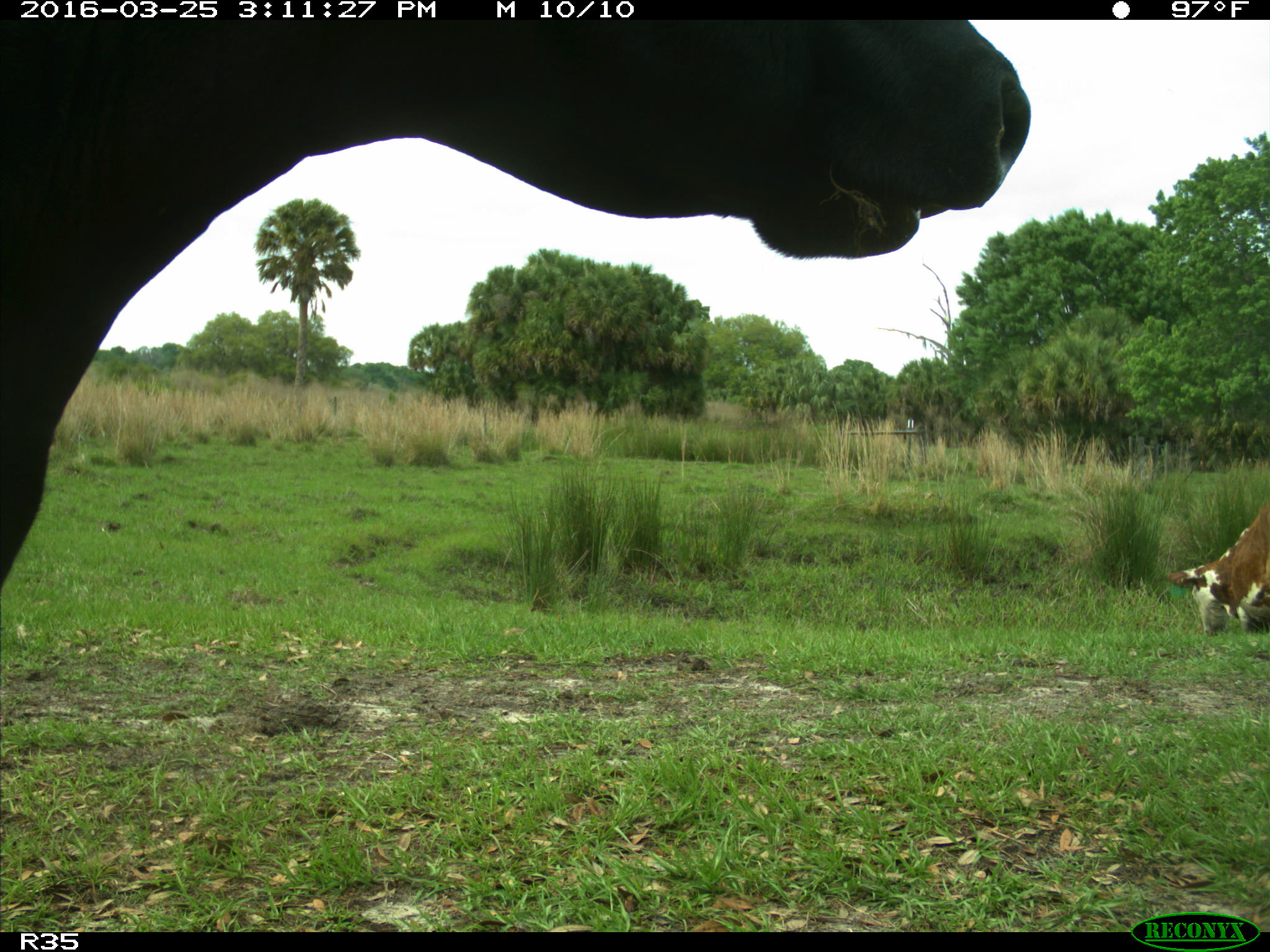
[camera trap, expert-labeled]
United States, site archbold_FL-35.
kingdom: Animalia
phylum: Chordata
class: Mammalia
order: Artiodactyla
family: Bovidae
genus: Bos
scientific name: Bos taurus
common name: domestic cow